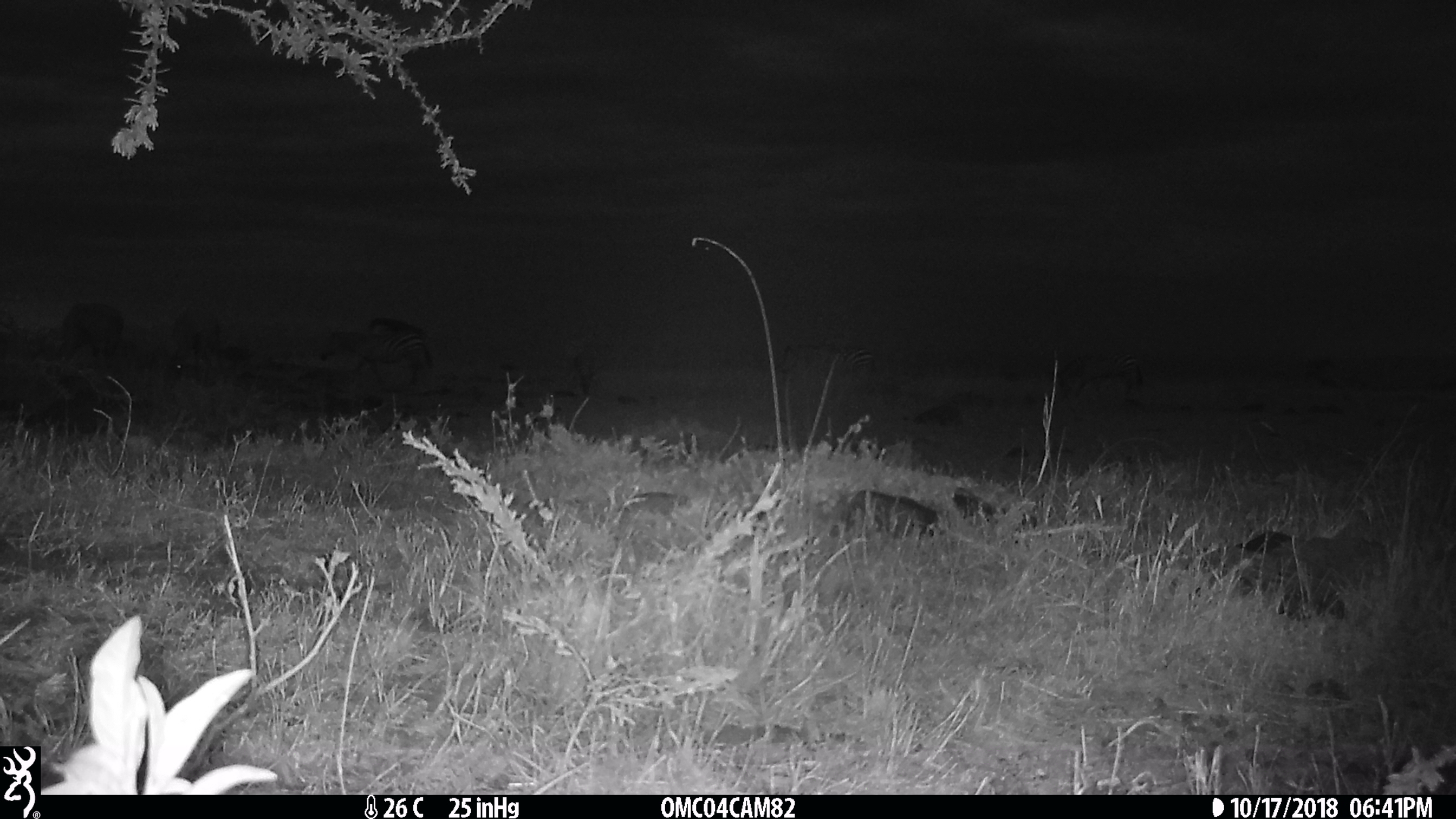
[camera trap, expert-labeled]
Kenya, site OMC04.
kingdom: Animalia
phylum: Chordata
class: Mammalia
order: Artiodactyla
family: Bovidae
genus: Connochaetes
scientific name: Connochaetes taurinus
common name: blue wildebeest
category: wildebeest